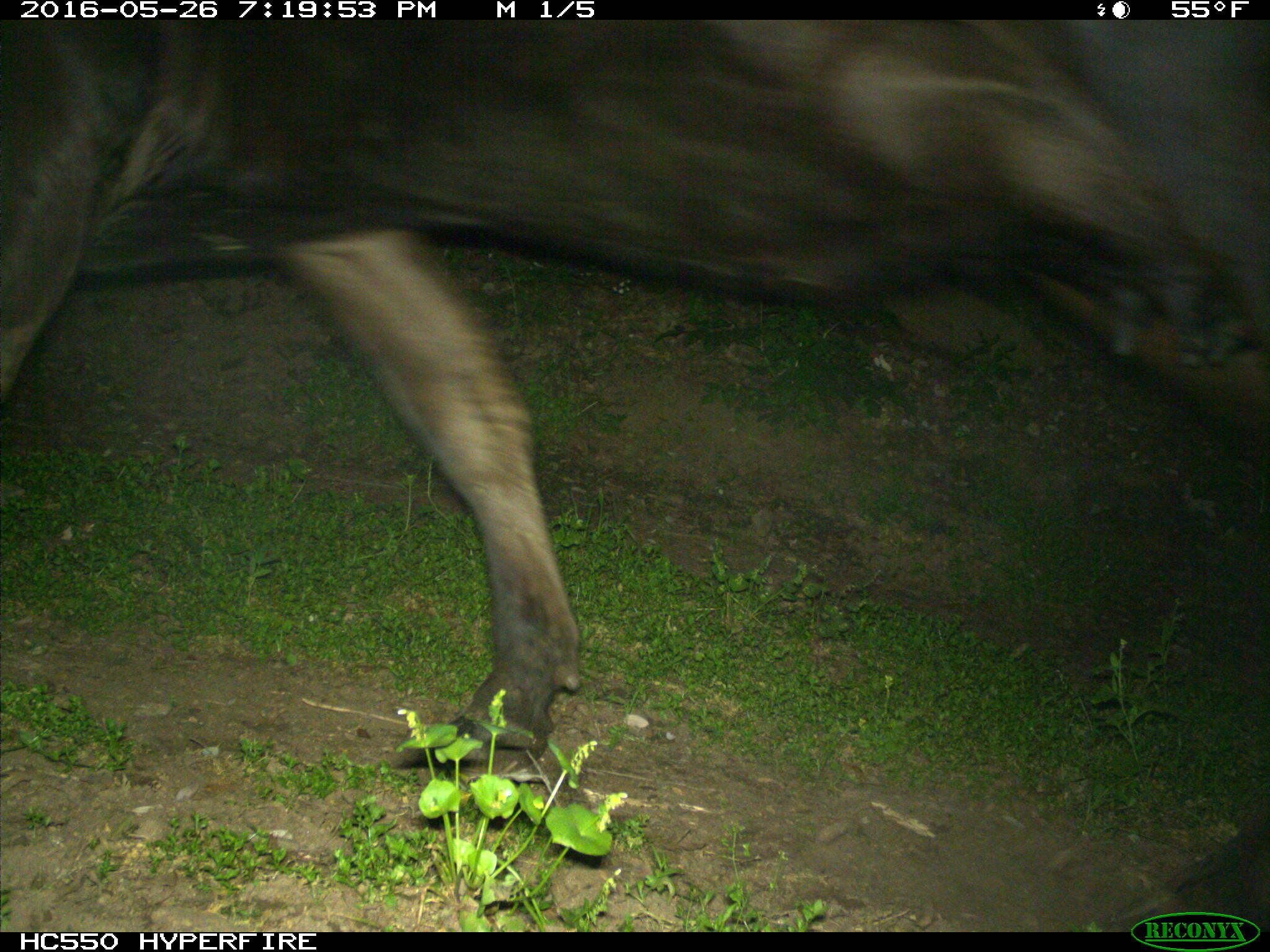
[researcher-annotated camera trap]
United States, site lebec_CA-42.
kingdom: Animalia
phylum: Chordata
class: Mammalia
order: Artiodactyla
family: Bovidae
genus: Bos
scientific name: Bos taurus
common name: domestic cow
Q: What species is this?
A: Bos taurus (domestic cow).